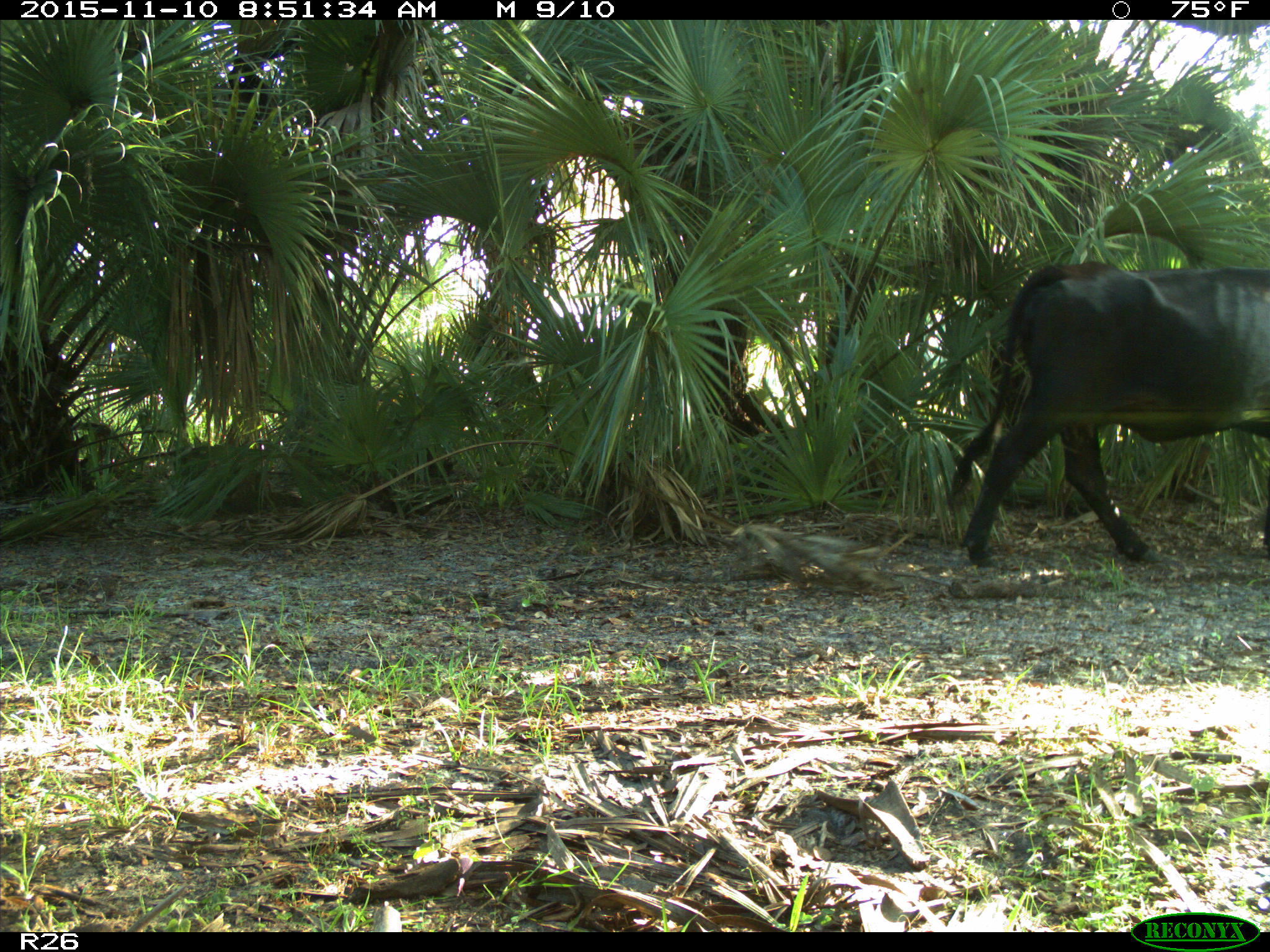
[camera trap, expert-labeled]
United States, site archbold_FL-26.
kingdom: Animalia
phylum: Chordata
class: Mammalia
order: Artiodactyla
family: Bovidae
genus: Bos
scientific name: Bos taurus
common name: domestic cow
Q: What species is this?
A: Bos taurus (domestic cow).